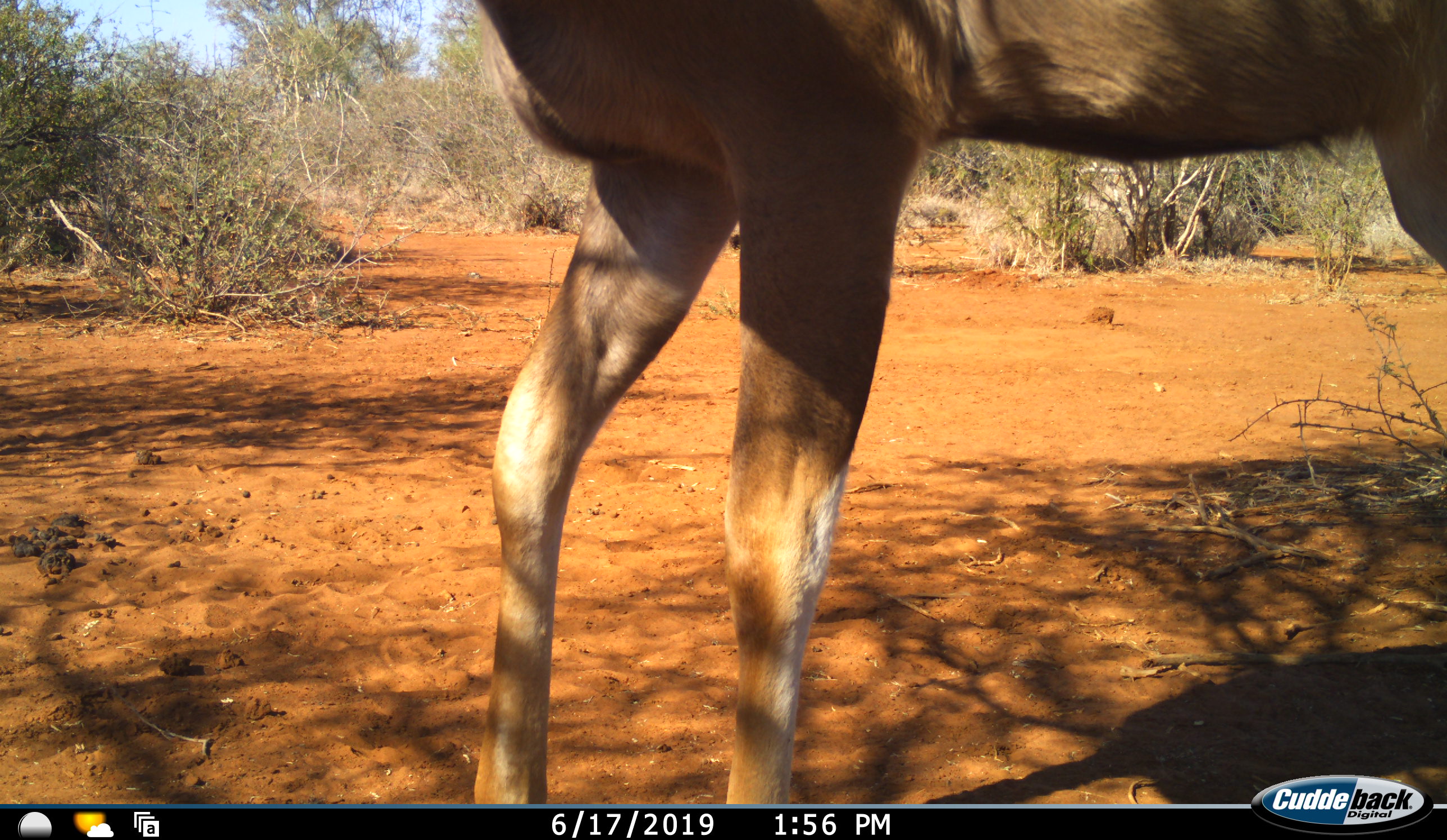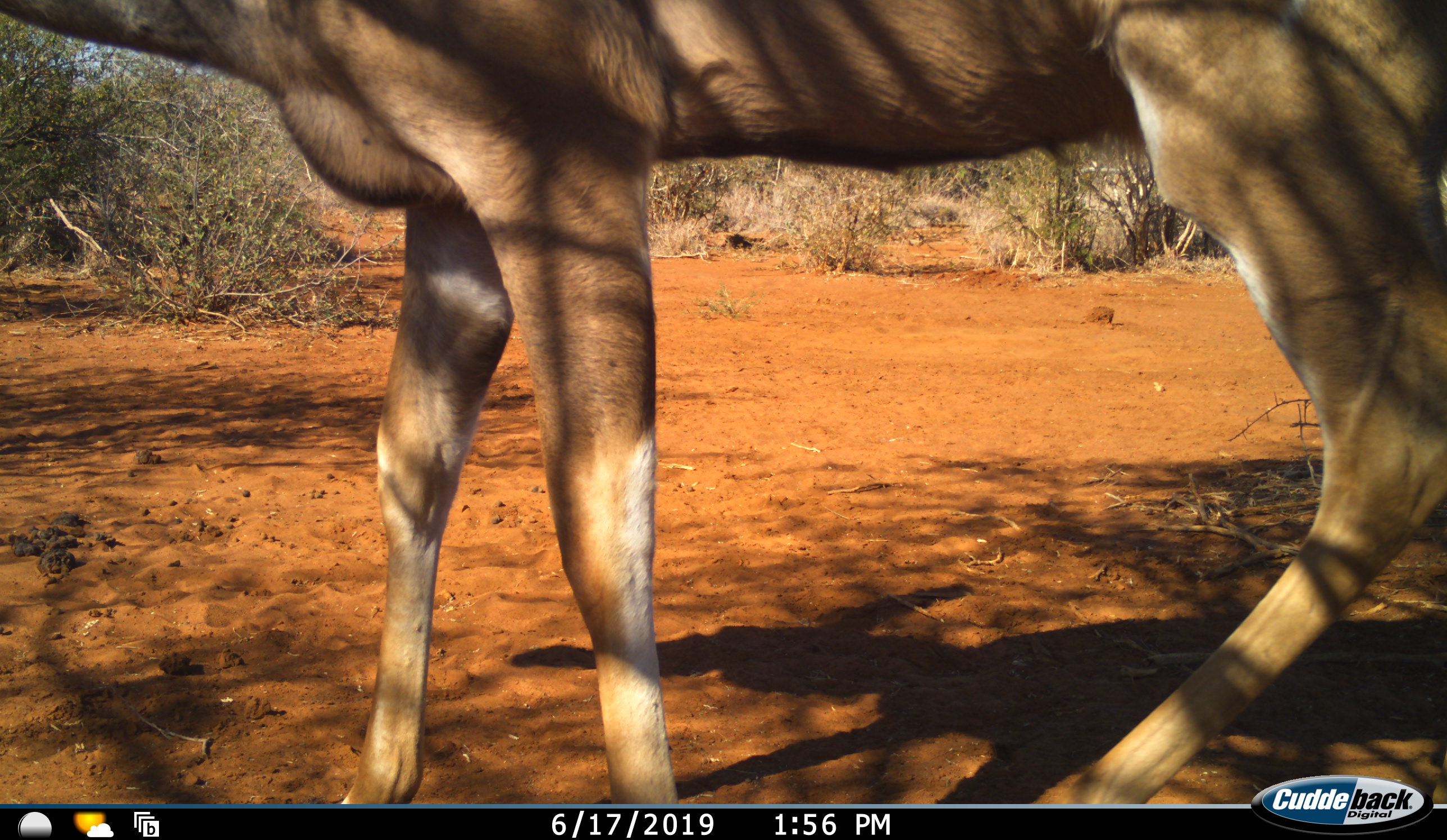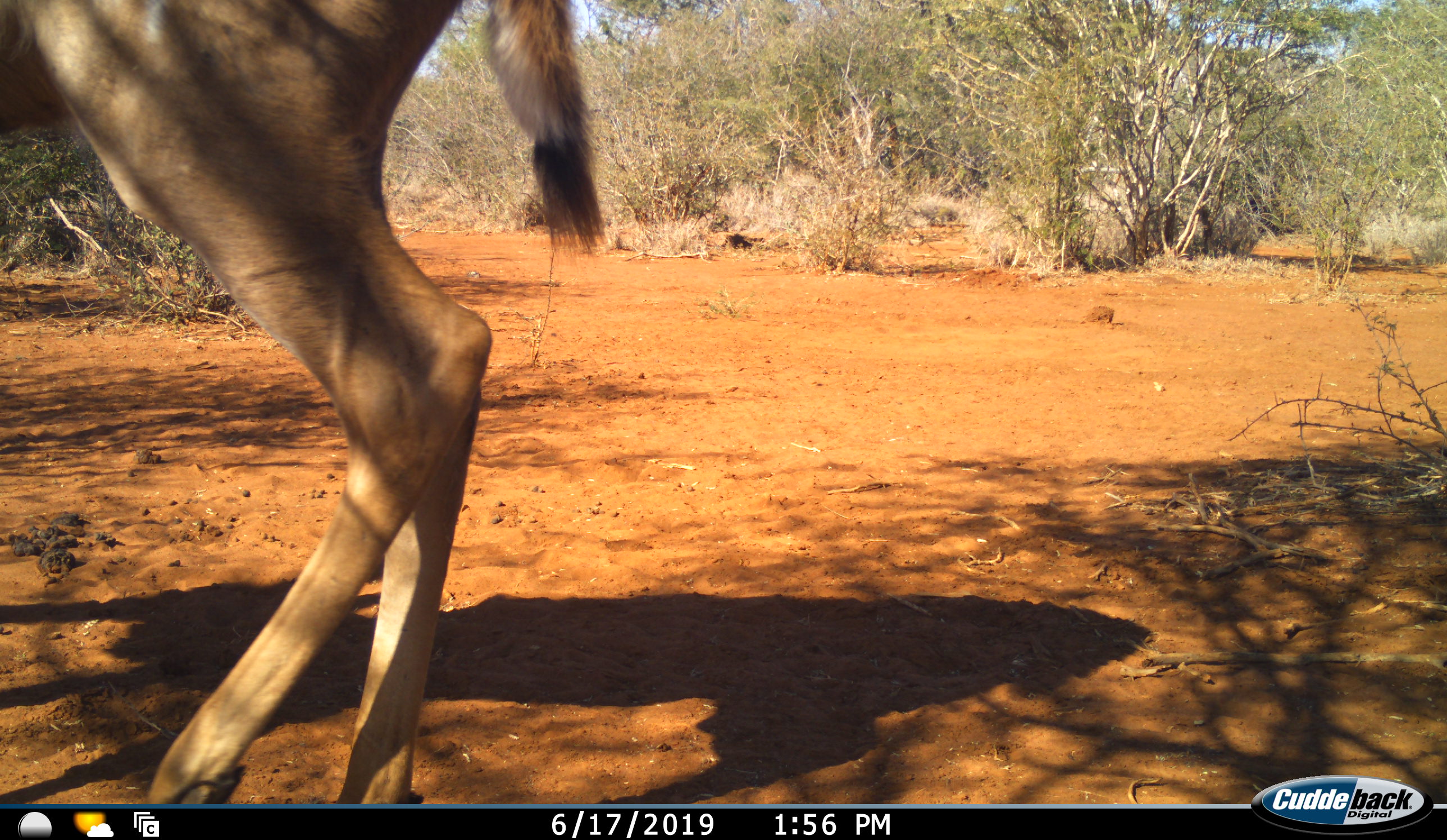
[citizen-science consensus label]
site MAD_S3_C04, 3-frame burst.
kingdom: Animalia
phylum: Chordata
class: Mammalia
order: Artiodactyla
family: Bovidae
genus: Aepyceros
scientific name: Aepyceros melampus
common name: impala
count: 1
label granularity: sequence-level